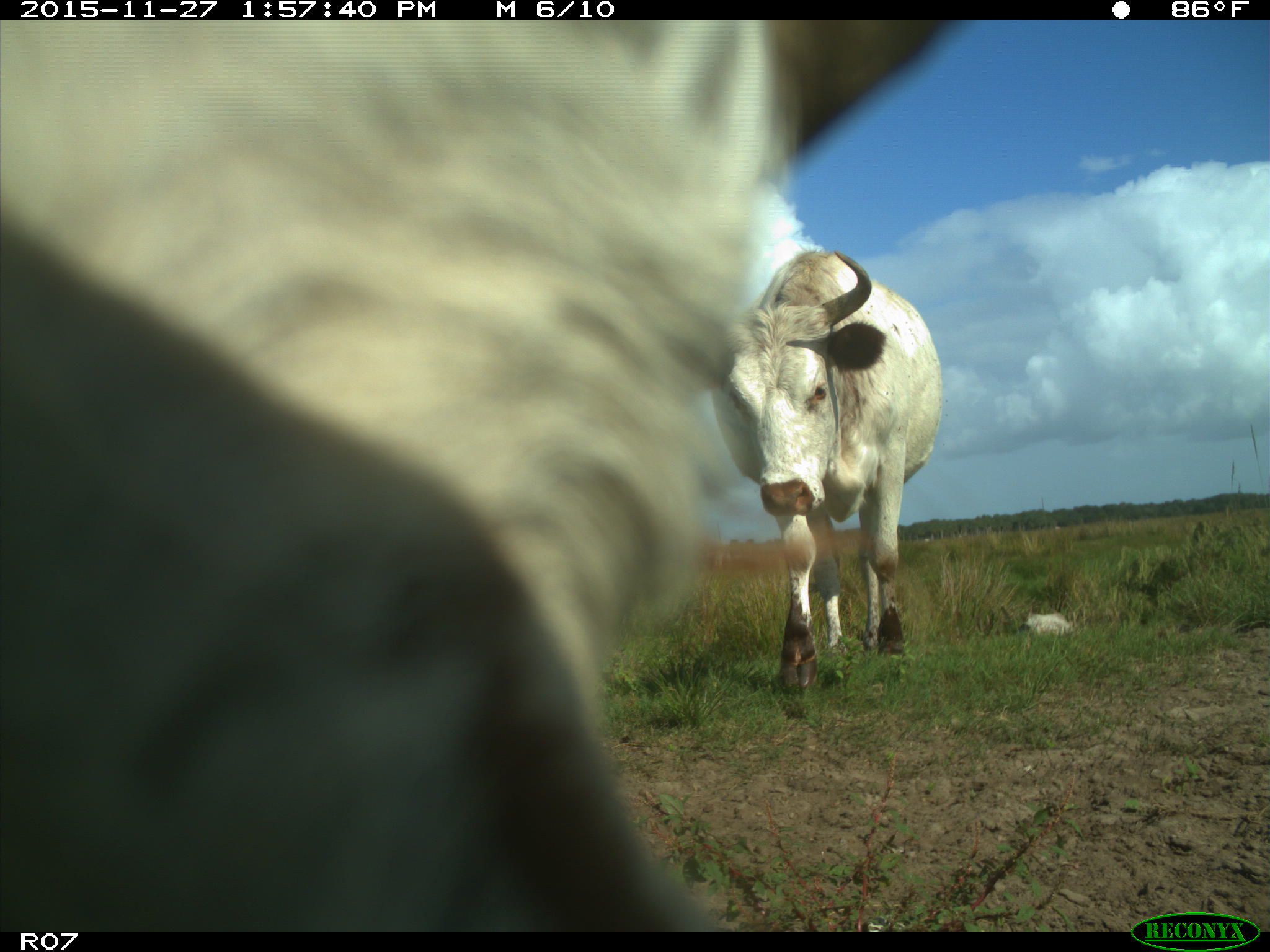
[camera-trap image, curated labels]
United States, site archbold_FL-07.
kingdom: Animalia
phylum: Chordata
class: Mammalia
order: Artiodactyla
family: Bovidae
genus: Bos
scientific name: Bos taurus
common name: domestic cow